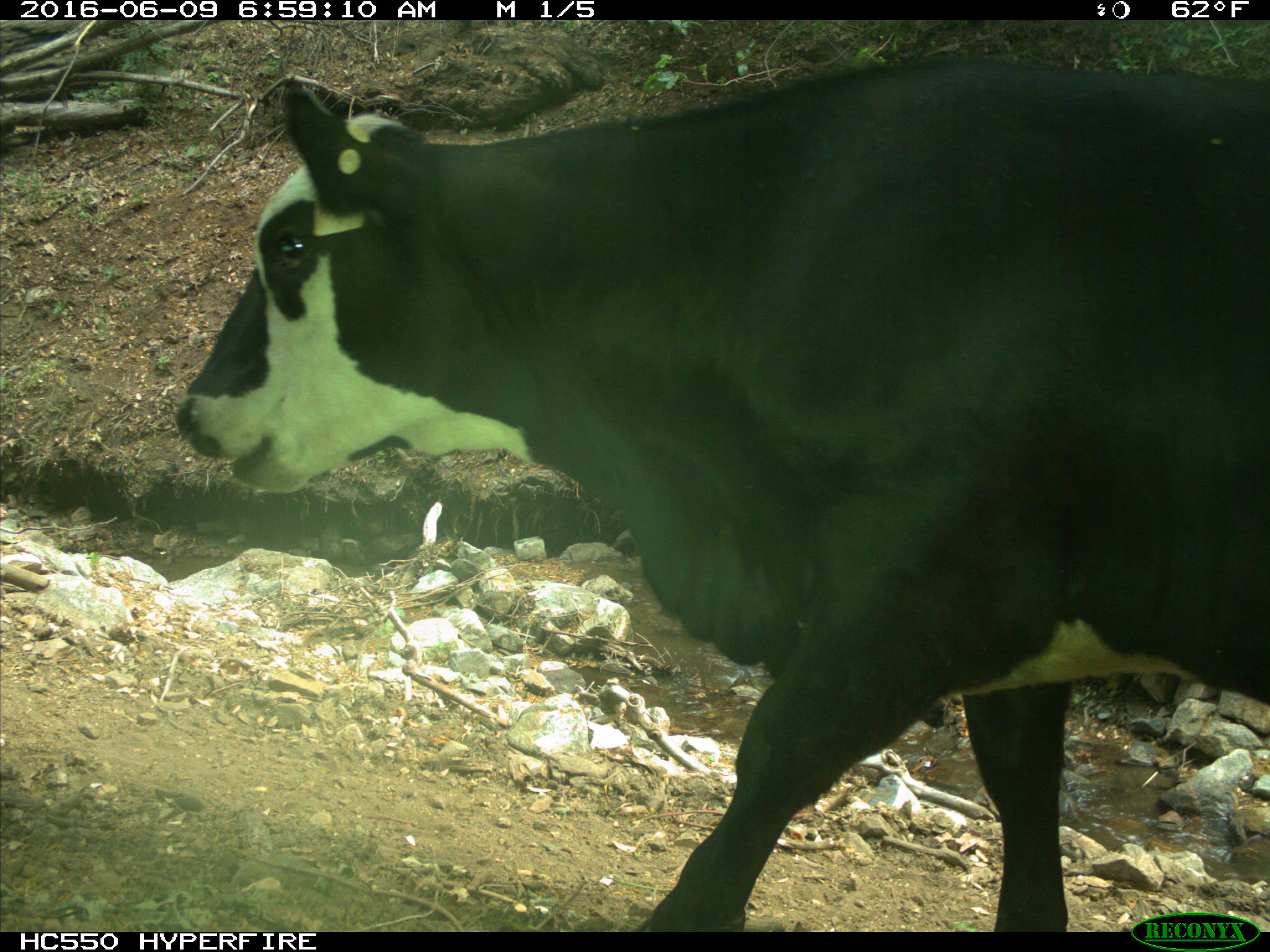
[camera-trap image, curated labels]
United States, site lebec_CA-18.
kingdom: Animalia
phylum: Chordata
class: Mammalia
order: Artiodactyla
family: Bovidae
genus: Bos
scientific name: Bos taurus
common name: domestic cow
Bos taurus (domestic cow).